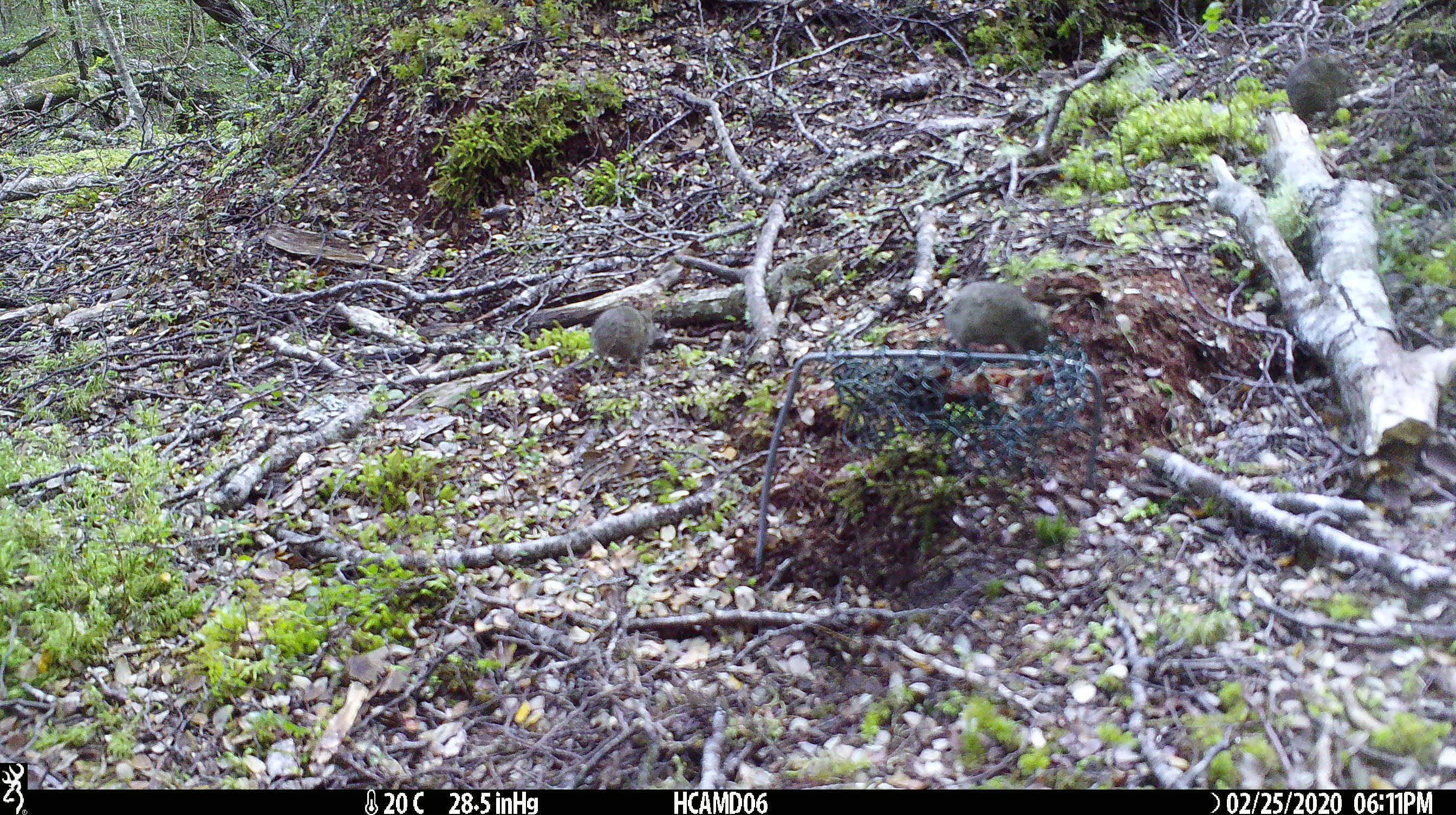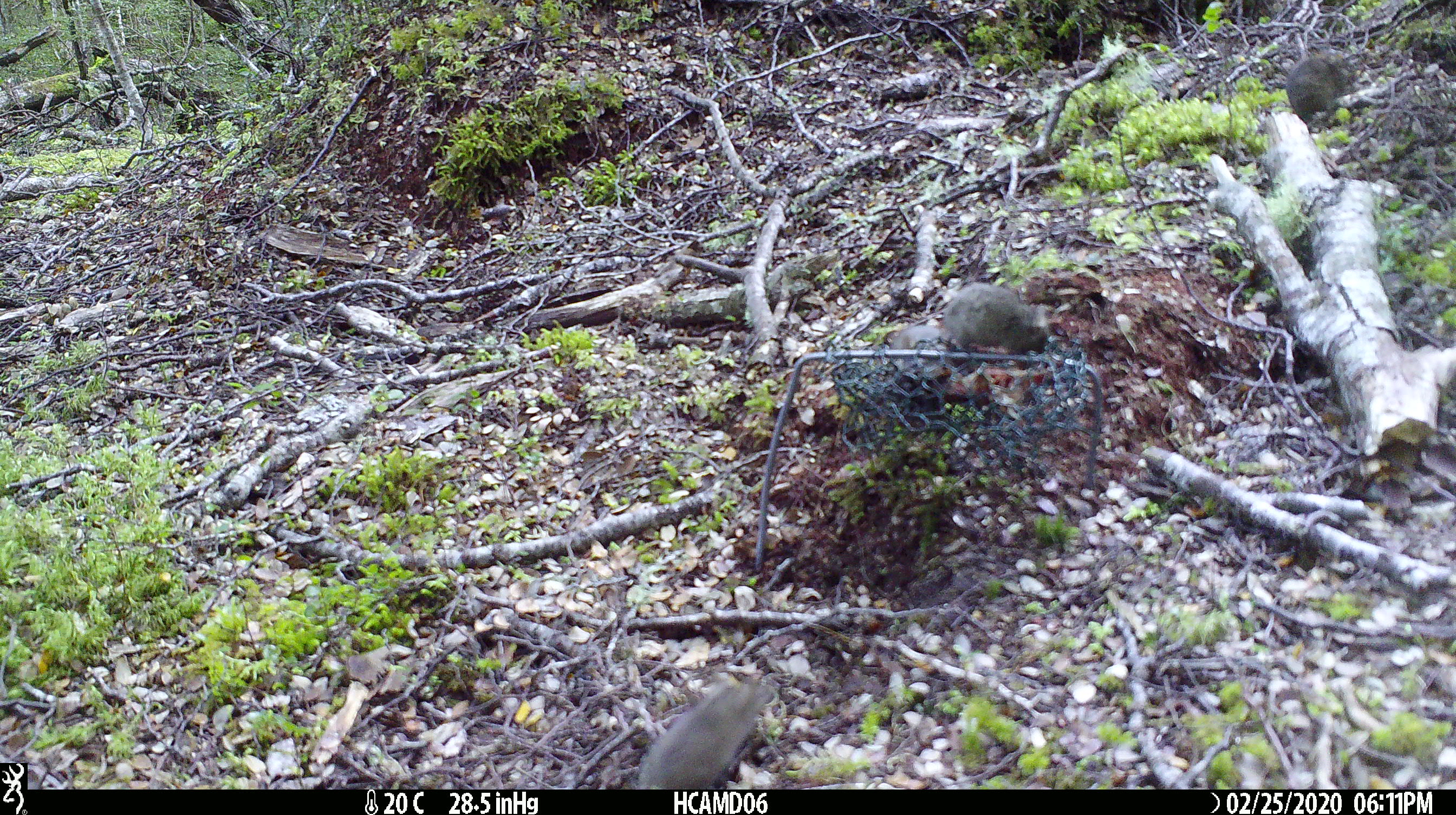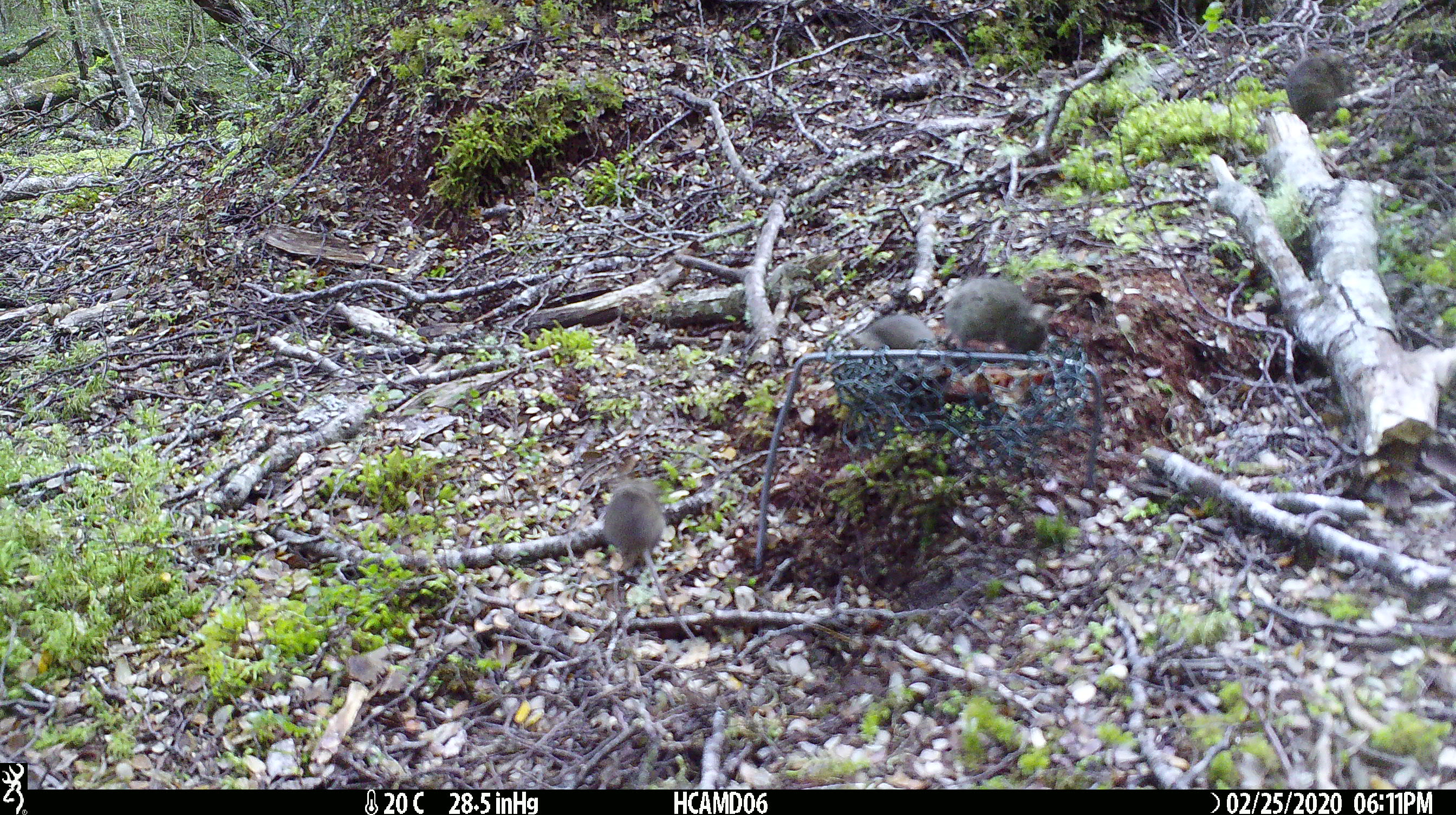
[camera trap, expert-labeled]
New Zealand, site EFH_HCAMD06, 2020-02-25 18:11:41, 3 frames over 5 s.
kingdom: Animalia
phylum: Chordata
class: Mammalia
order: Rodentia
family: Muridae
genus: Mus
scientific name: Mus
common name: mouse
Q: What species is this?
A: Mouse (Mus).